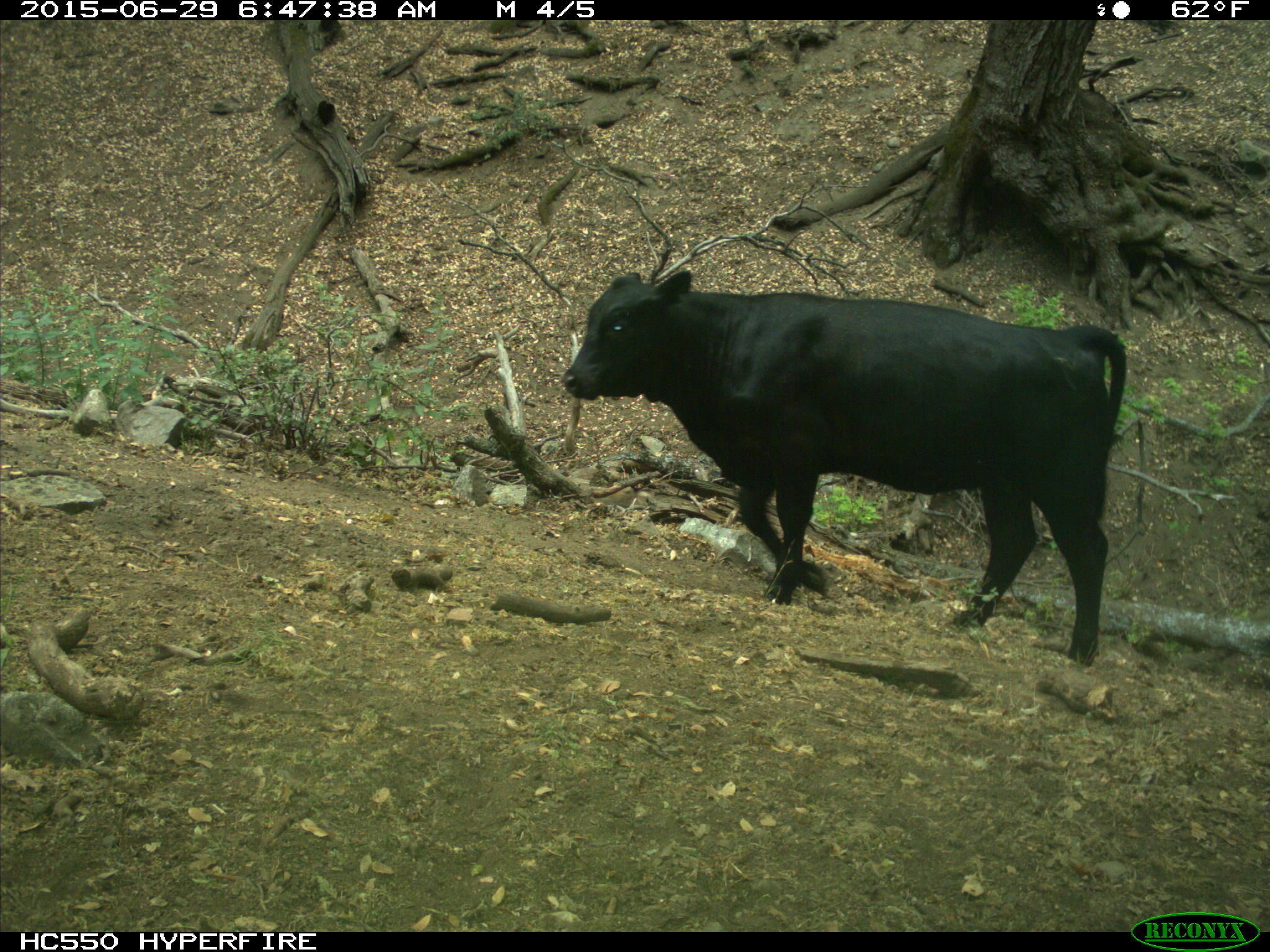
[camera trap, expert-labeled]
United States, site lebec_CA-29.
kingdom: Animalia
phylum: Chordata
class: Mammalia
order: Artiodactyla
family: Bovidae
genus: Bos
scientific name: Bos taurus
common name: domestic cow